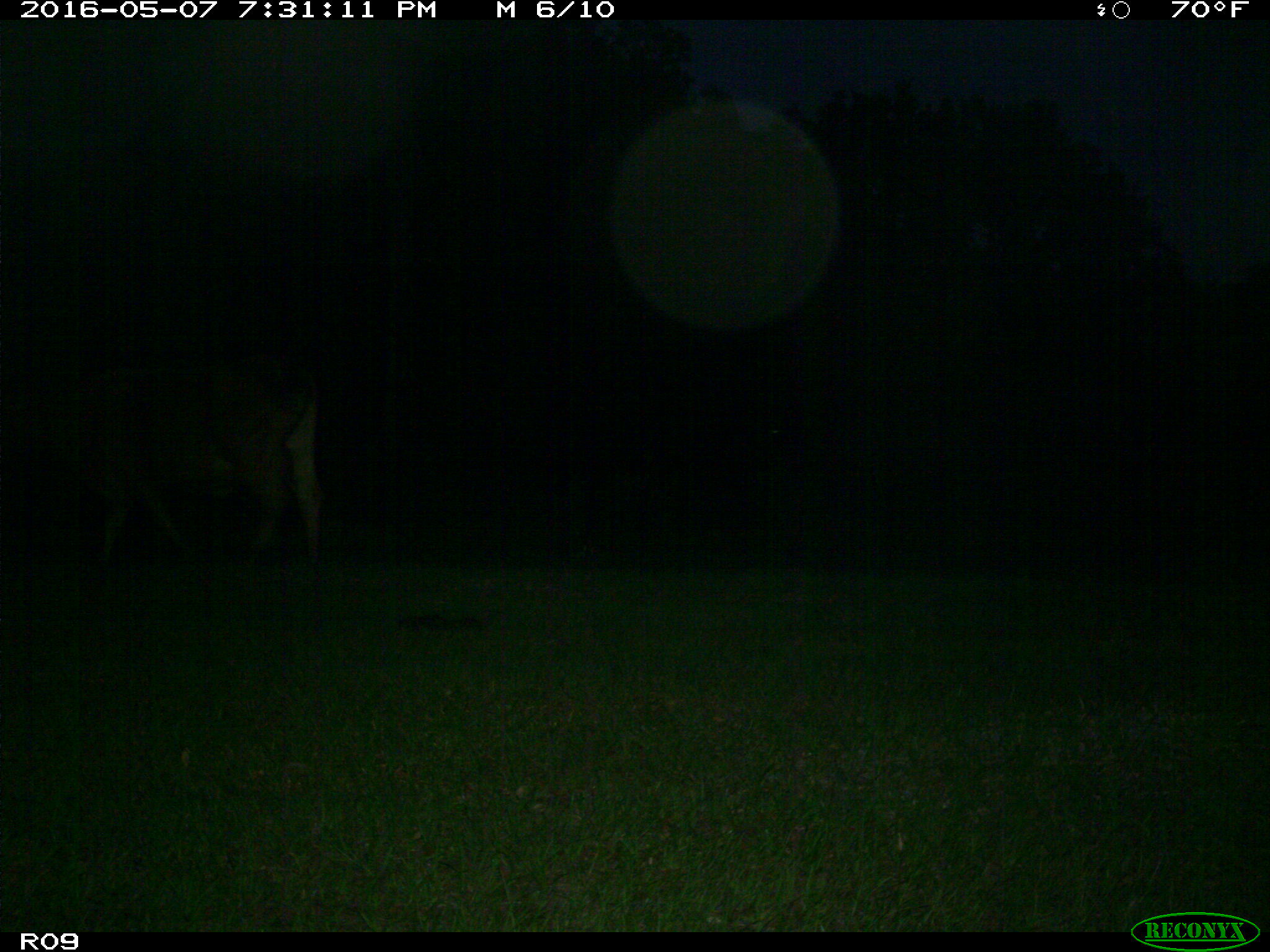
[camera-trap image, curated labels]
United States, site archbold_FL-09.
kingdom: Animalia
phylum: Chordata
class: Mammalia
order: Artiodactyla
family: Bovidae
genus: Bos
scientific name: Bos taurus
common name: domestic cow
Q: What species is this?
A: Bos taurus (domestic cow).